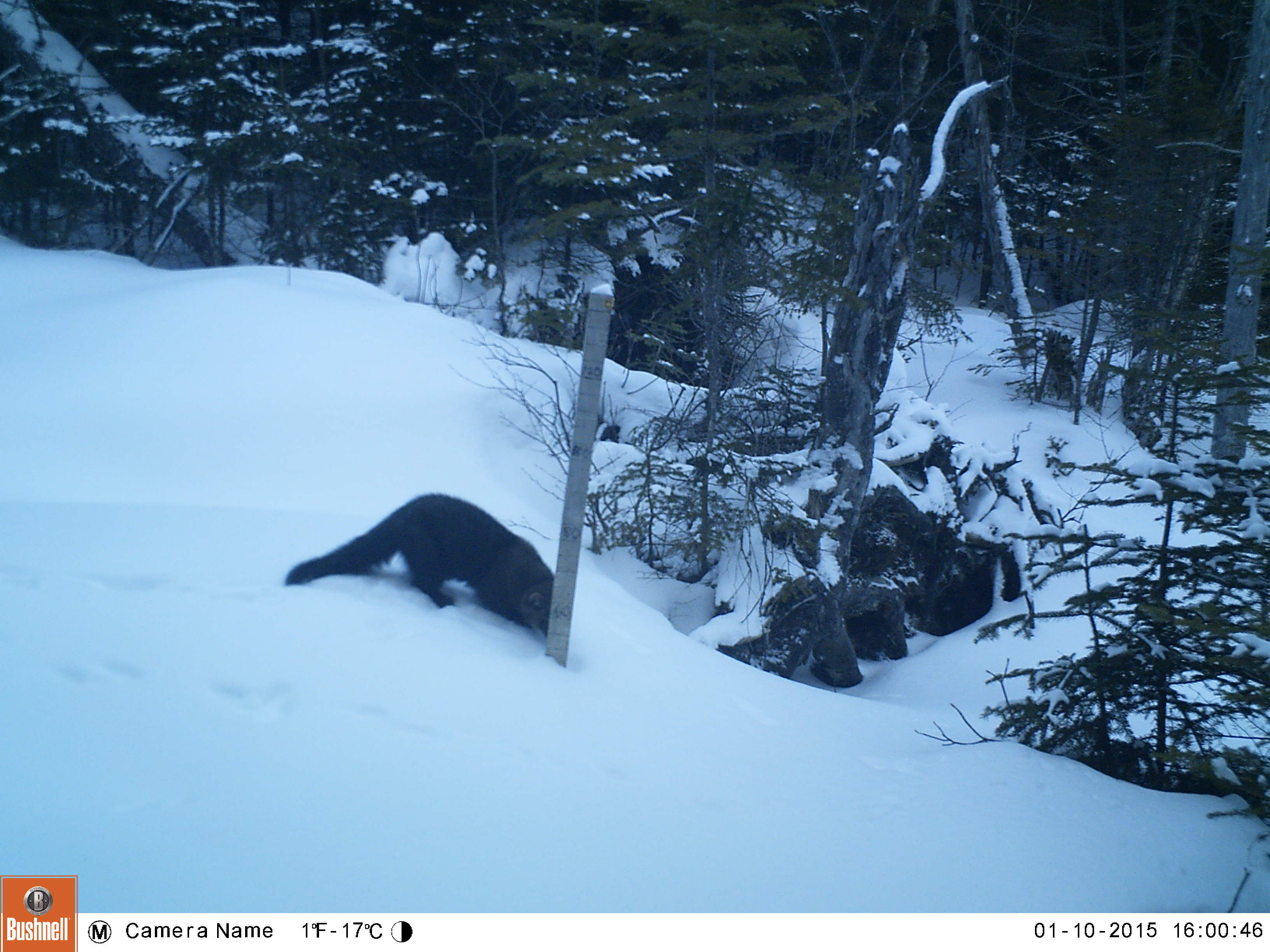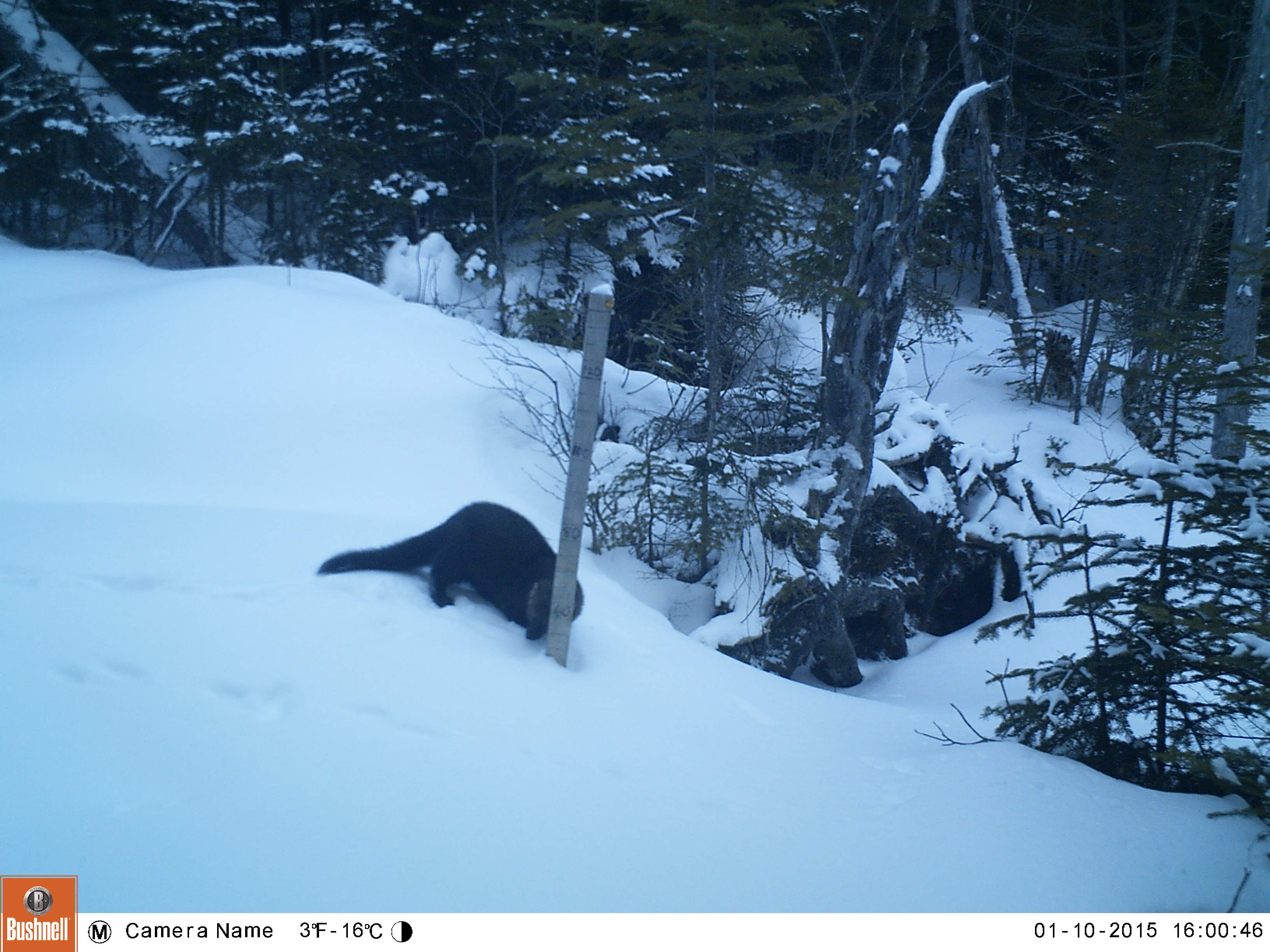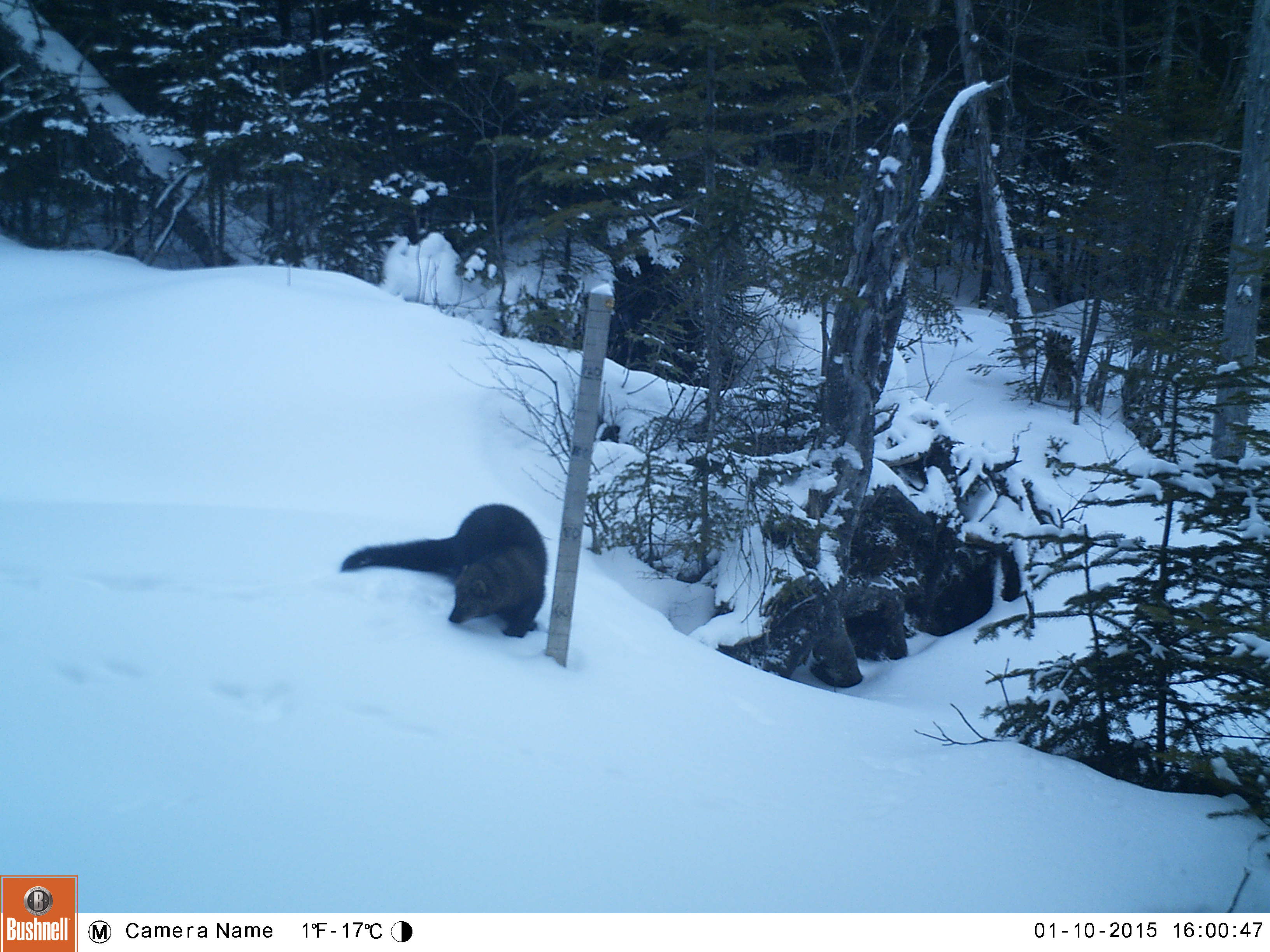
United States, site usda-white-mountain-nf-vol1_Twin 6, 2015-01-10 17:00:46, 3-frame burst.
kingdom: Animalia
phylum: Chordata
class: Mammalia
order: Carnivora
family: Mustelidae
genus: Pekania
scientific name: Pekania pennanti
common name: fisher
Fisher (Pekania pennanti).